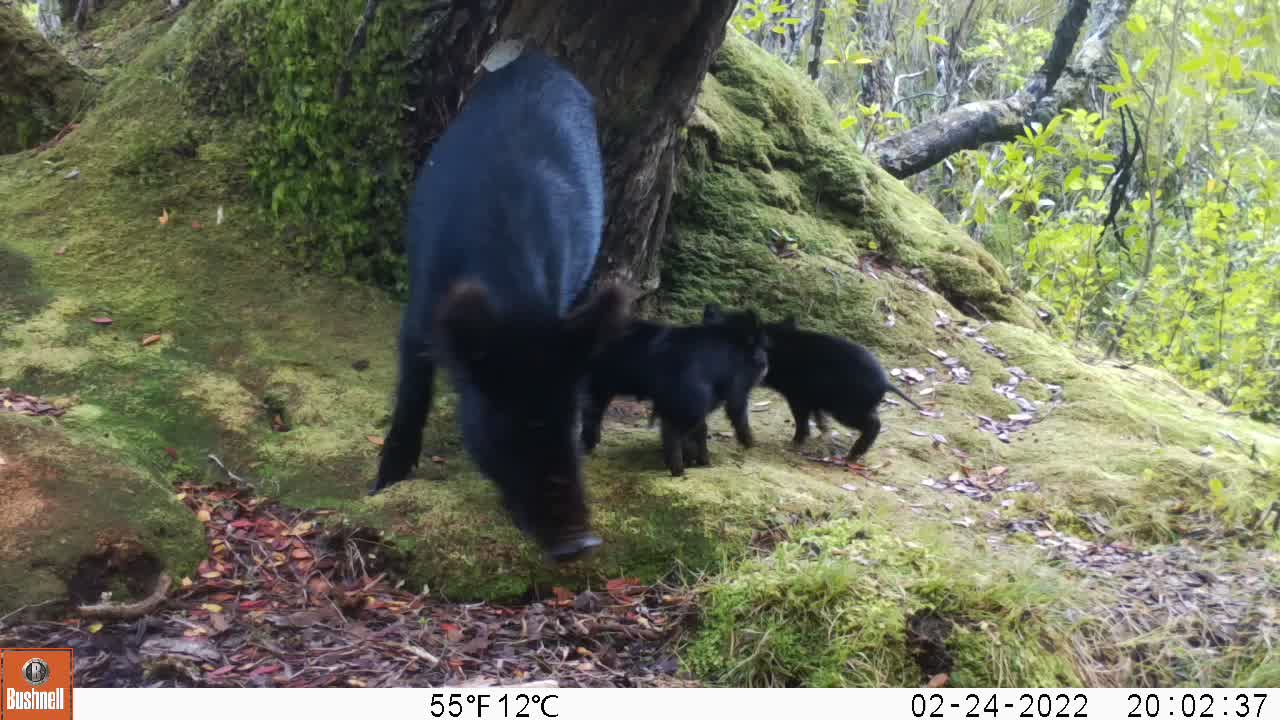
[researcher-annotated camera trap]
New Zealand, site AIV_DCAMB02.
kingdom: Animalia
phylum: Chordata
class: Mammalia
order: Artiodactyla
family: Suidae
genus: Sus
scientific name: Sus scrofa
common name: pig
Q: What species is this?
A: Pig (Sus scrofa).